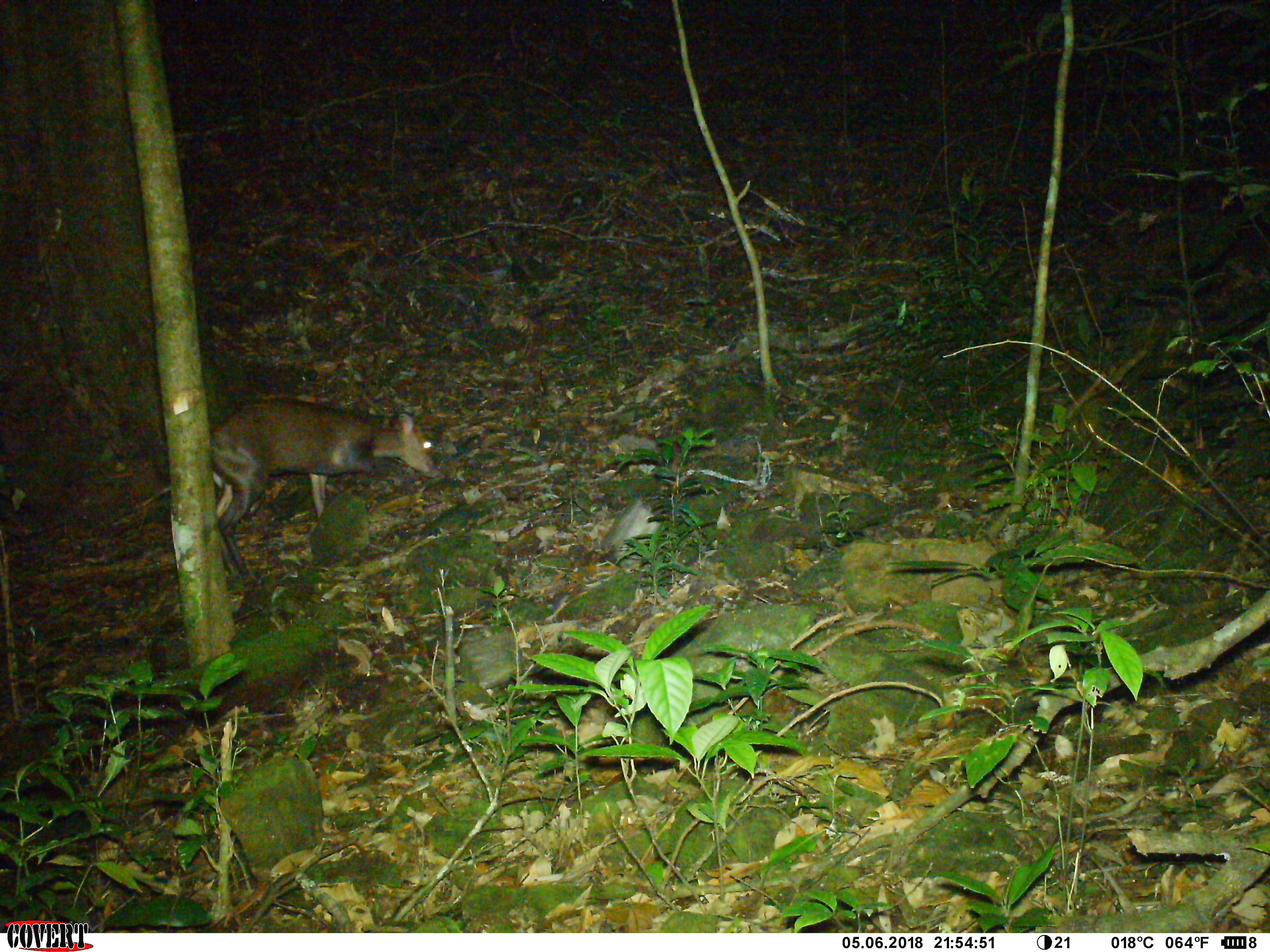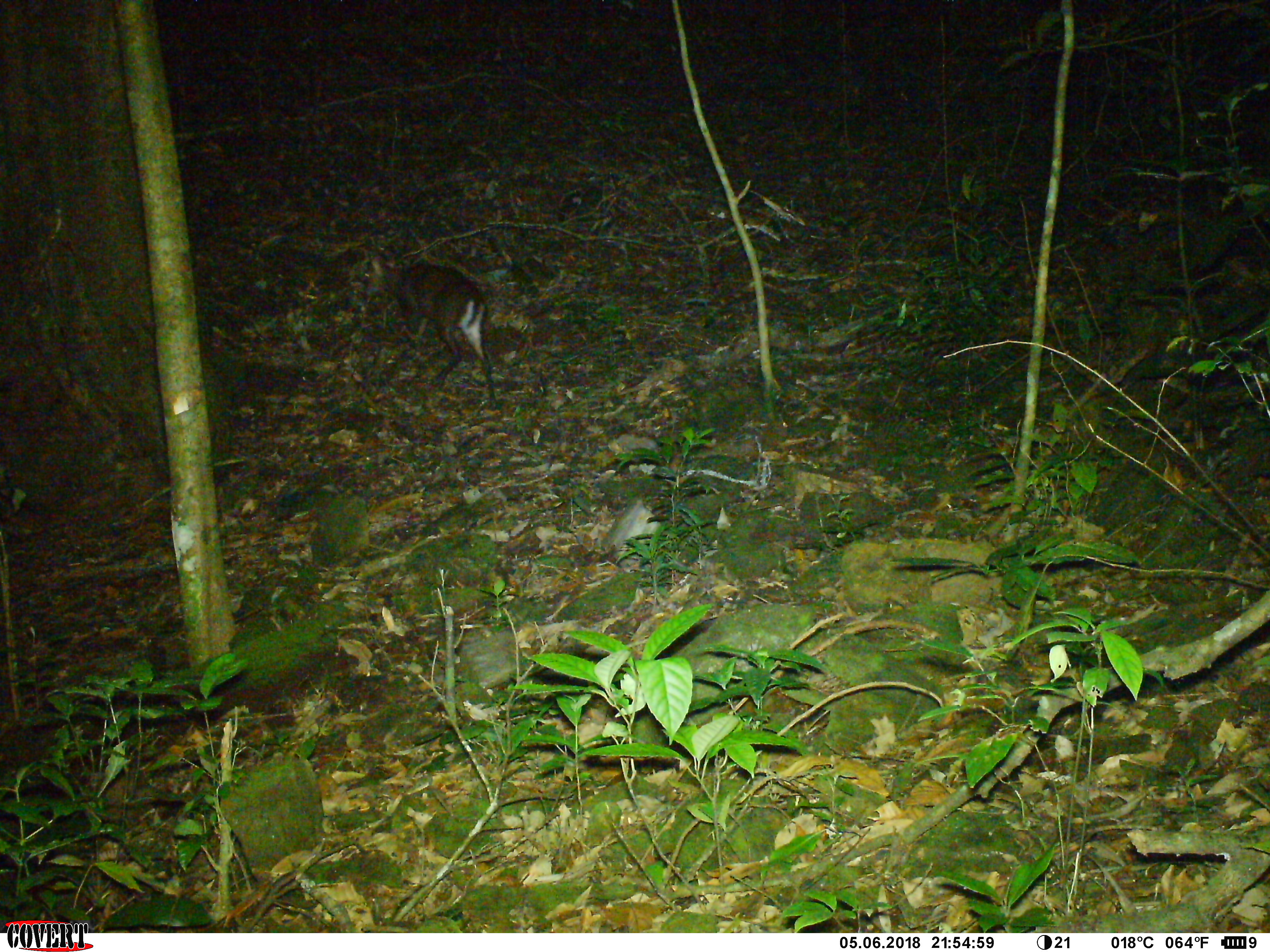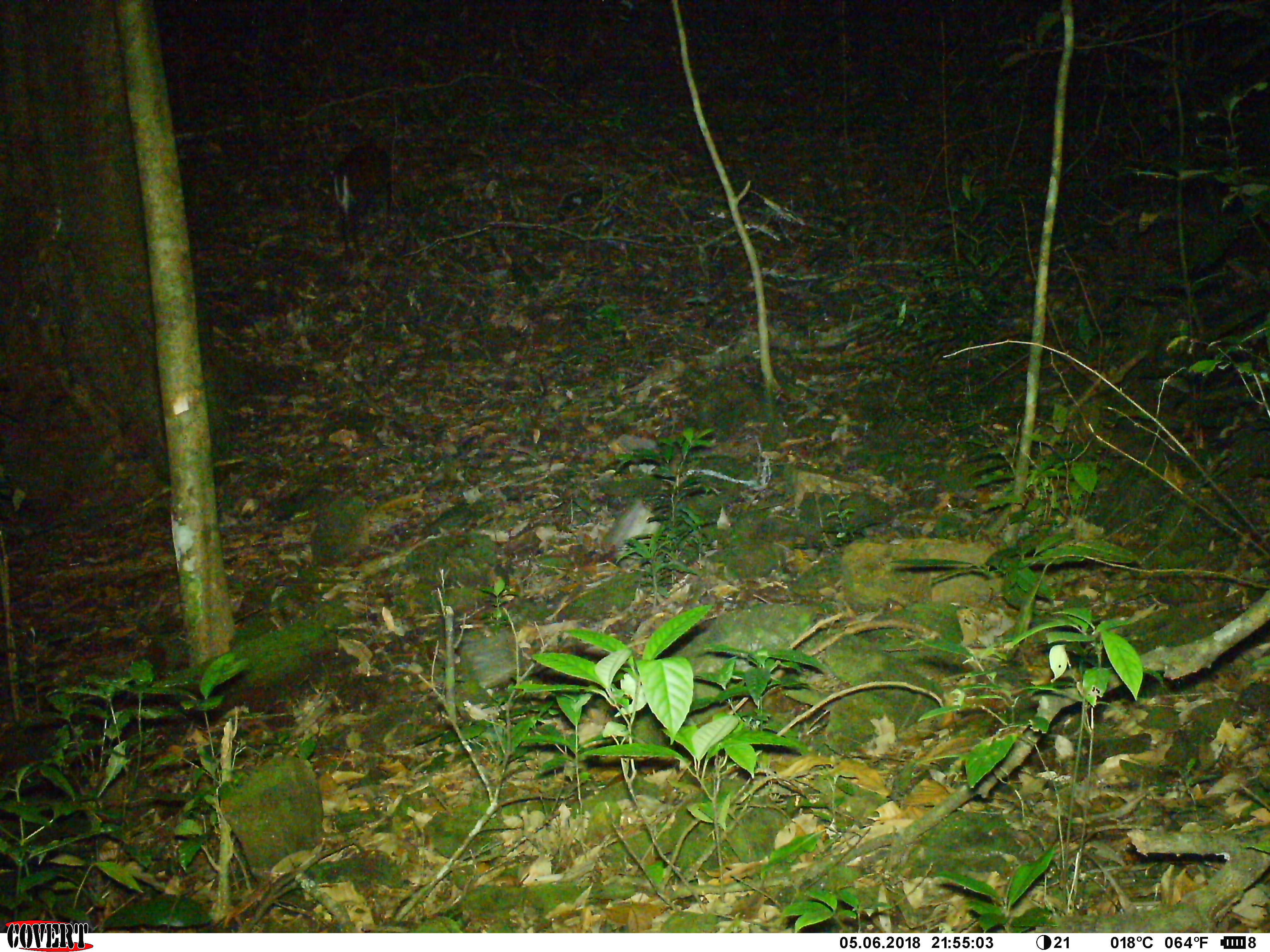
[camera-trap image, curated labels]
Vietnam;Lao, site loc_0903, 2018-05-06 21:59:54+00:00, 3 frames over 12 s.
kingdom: Animalia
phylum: Chordata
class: Mammalia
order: Artiodactyla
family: Cervidae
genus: Muntiacus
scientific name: Muntiacus rooseveltorum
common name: roosevelt's muntjac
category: roosevelts muntjac group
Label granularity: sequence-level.